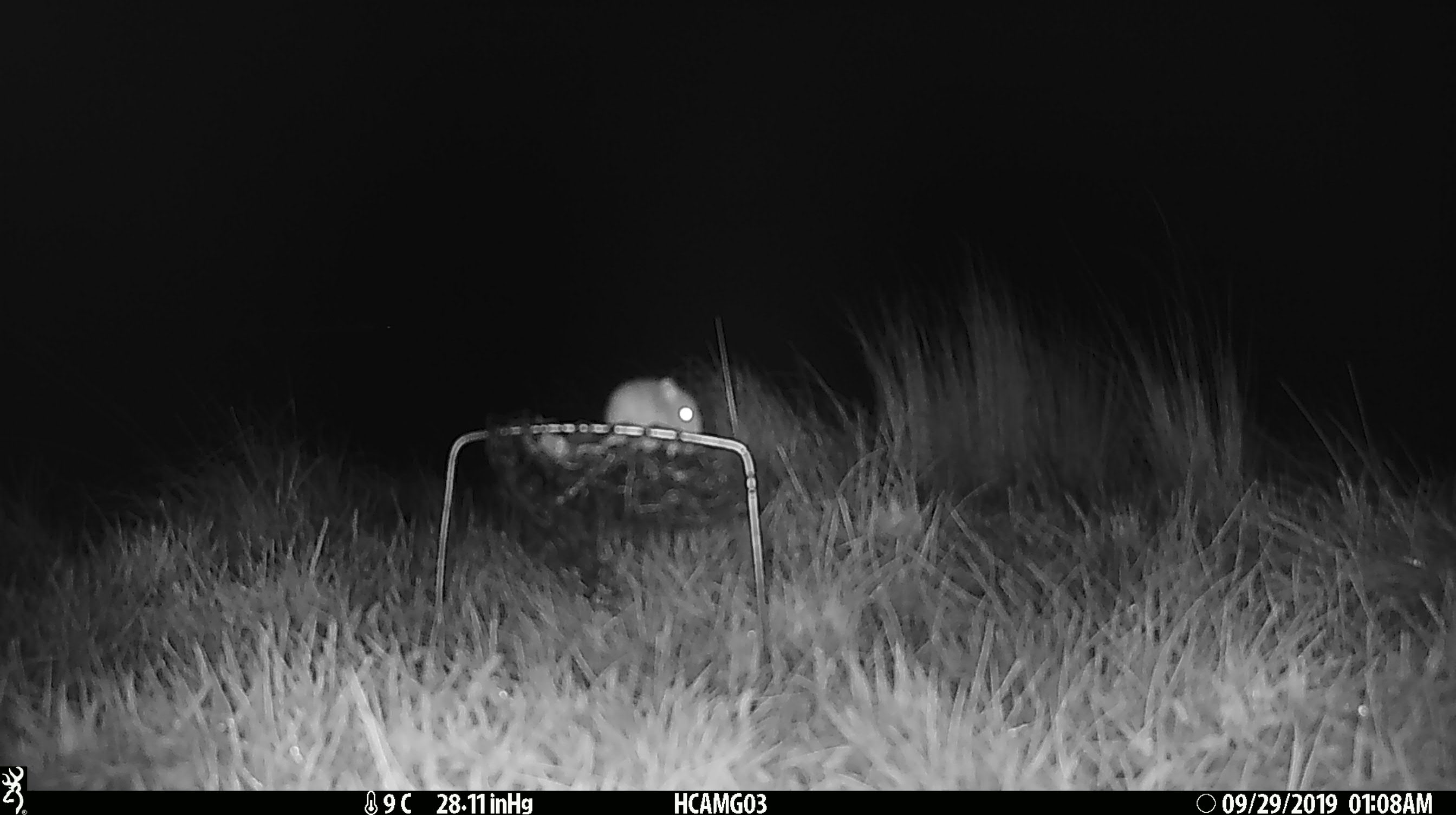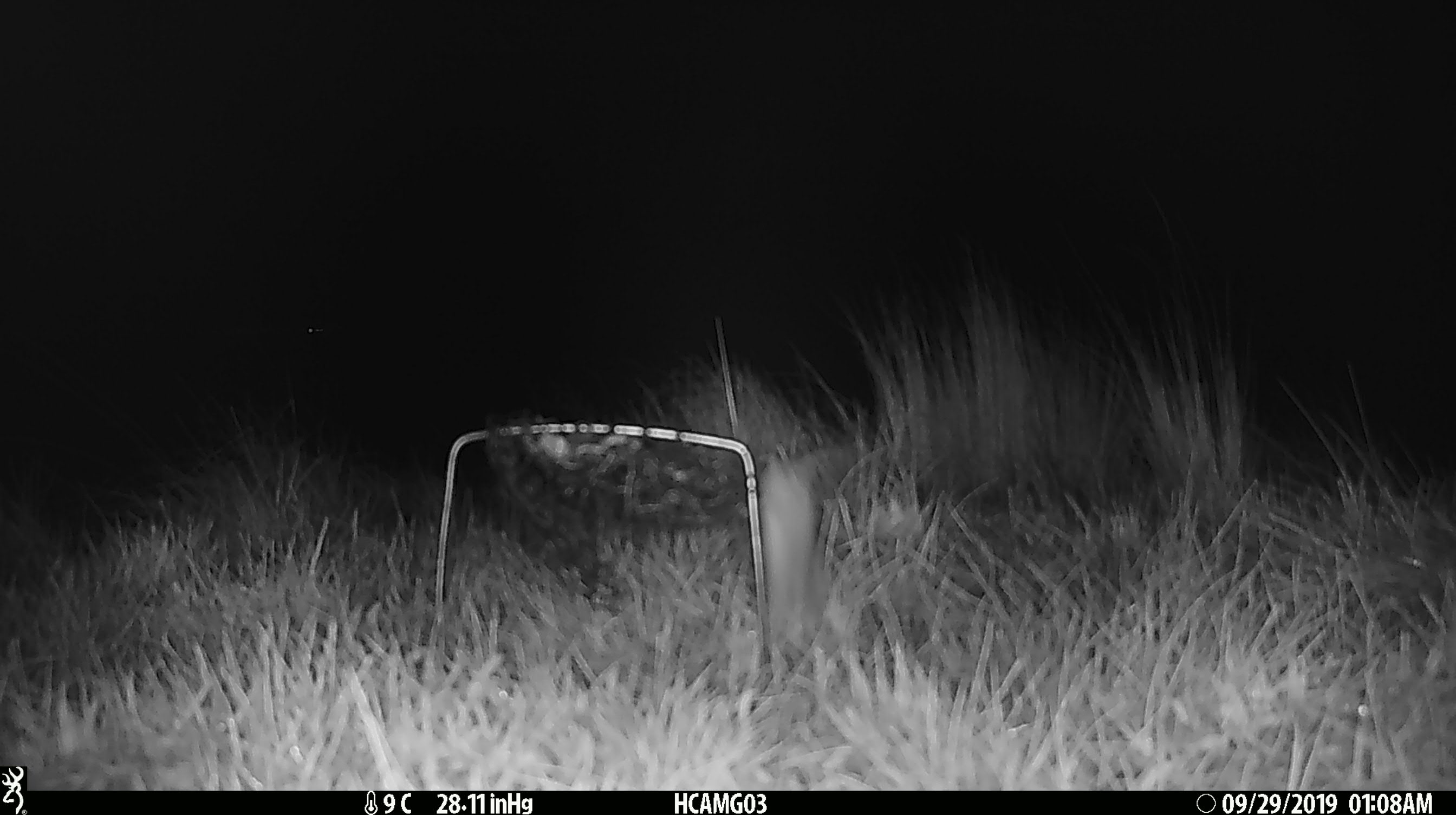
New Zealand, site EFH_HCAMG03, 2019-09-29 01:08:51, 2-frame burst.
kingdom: Animalia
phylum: Chordata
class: Mammalia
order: Rodentia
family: Muridae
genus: Mus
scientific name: Mus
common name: mouse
Mouse (Mus).